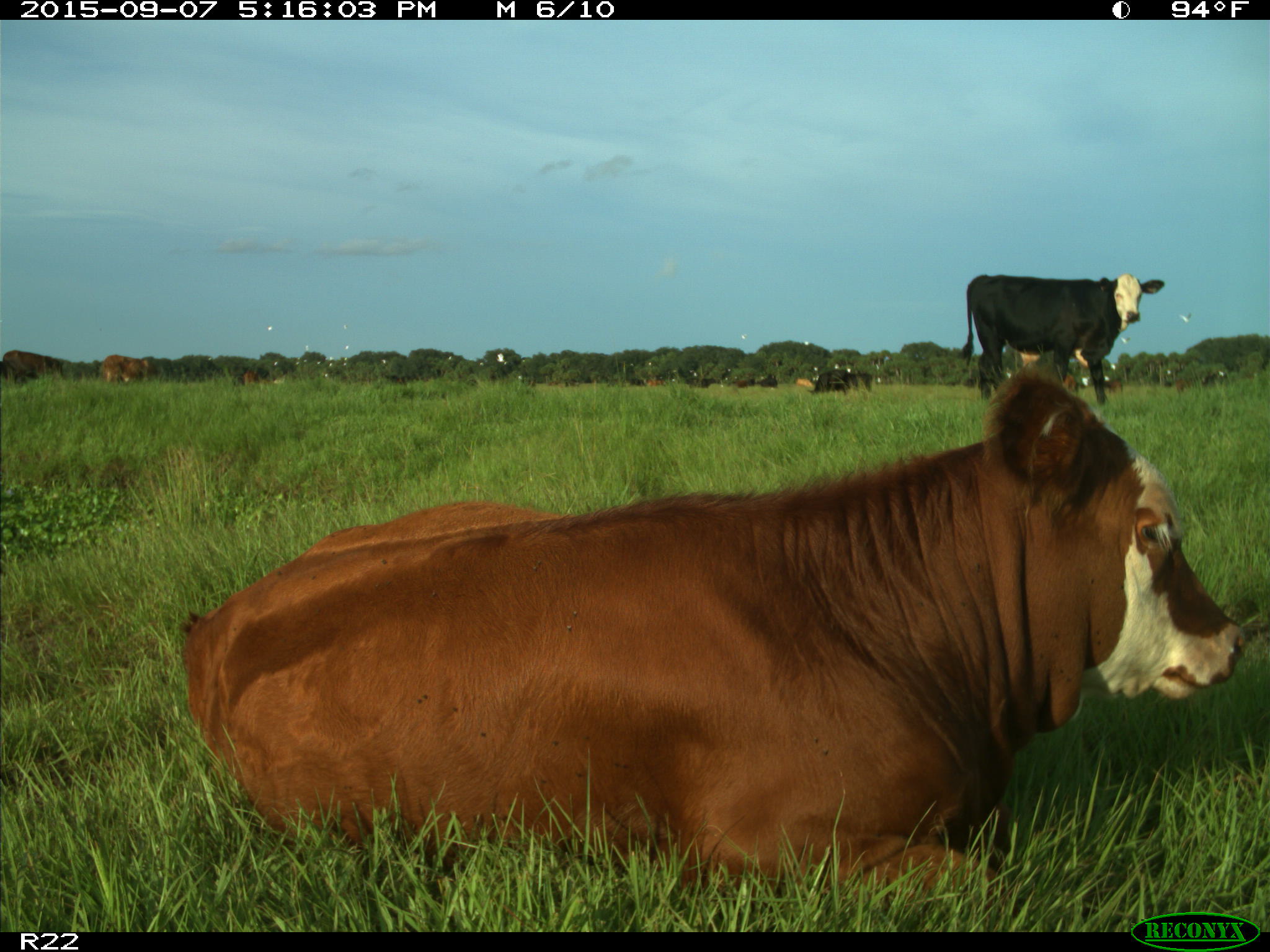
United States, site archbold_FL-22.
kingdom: Animalia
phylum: Chordata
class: Mammalia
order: Artiodactyla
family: Bovidae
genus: Bos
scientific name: Bos taurus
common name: domestic cow